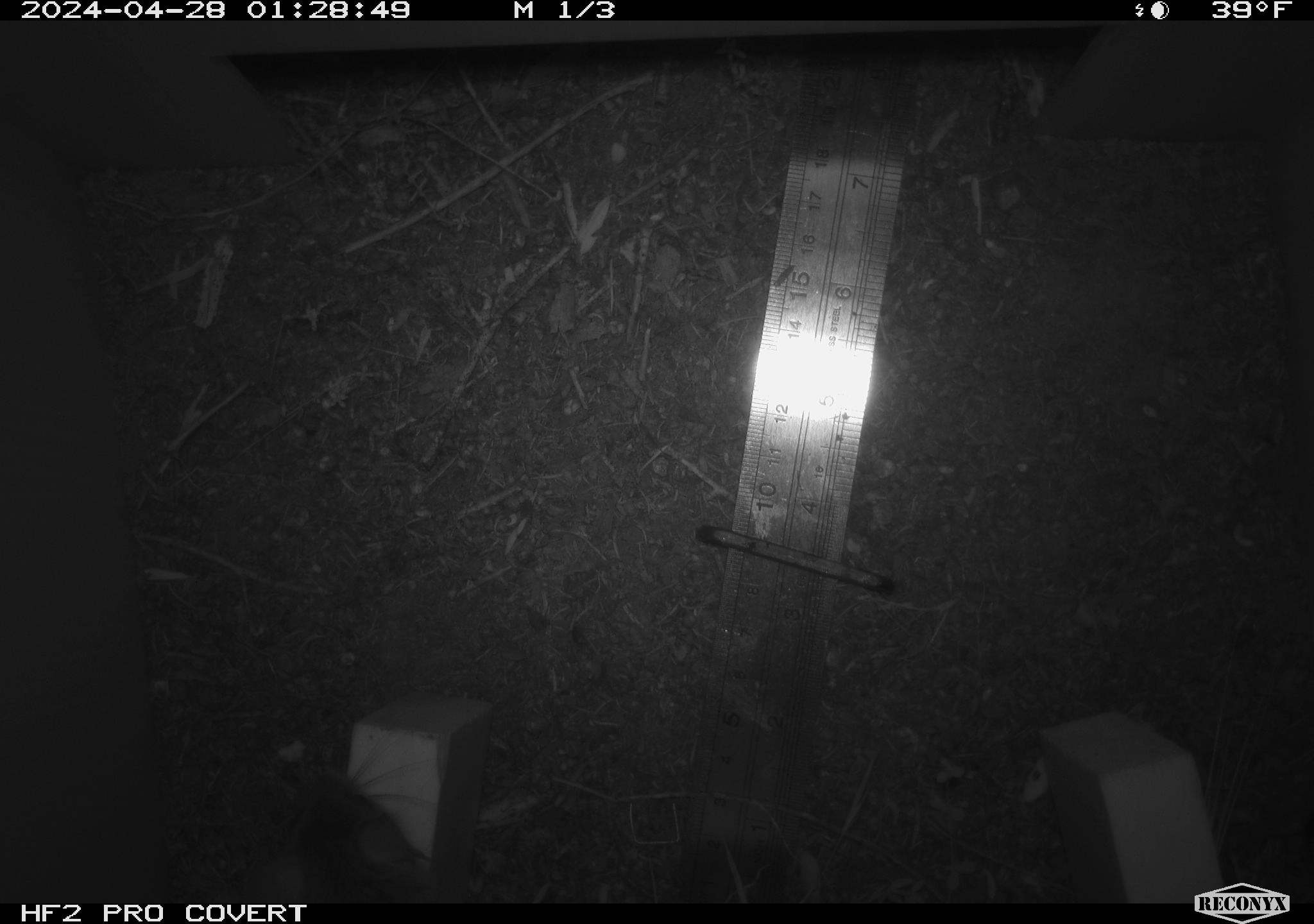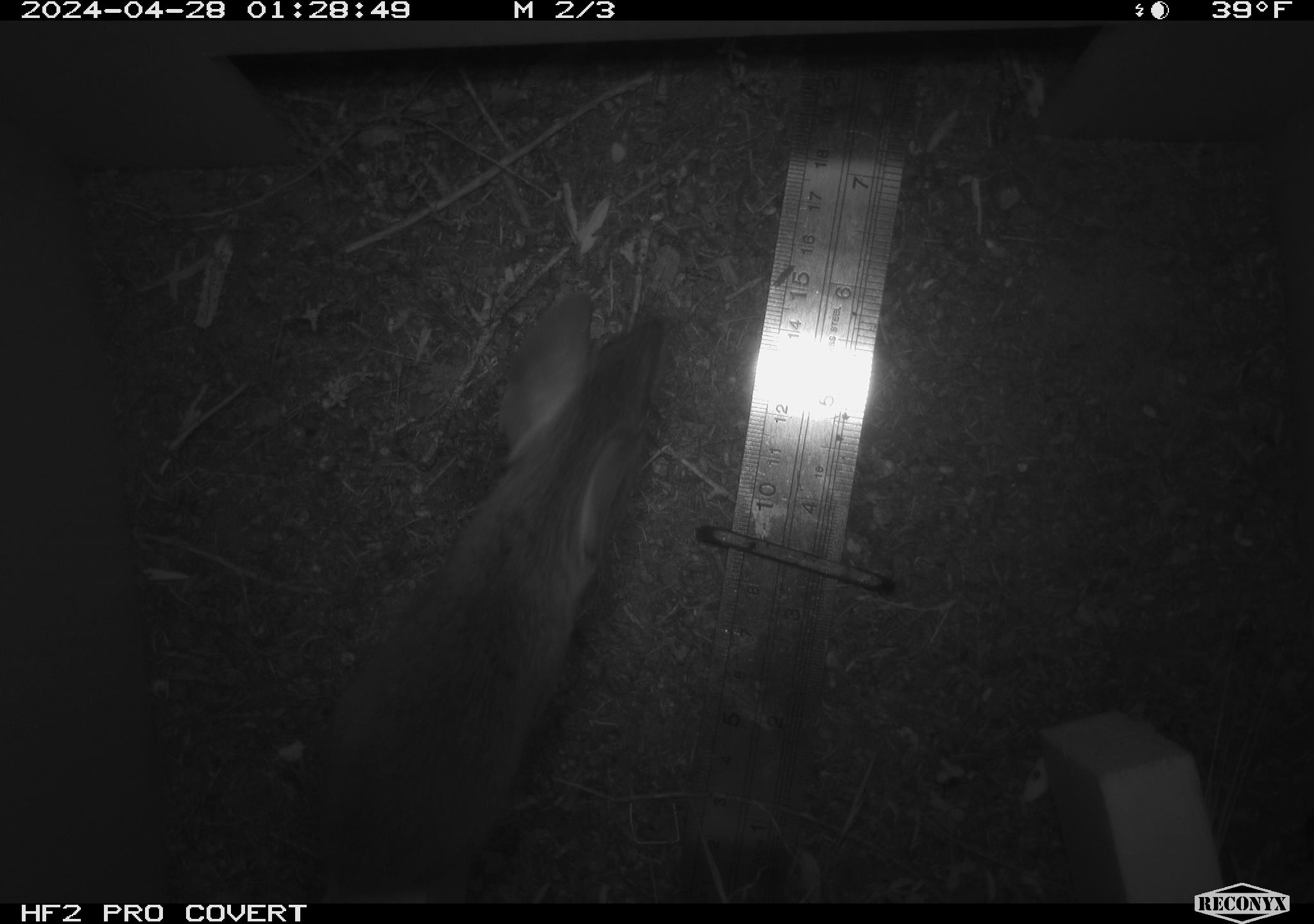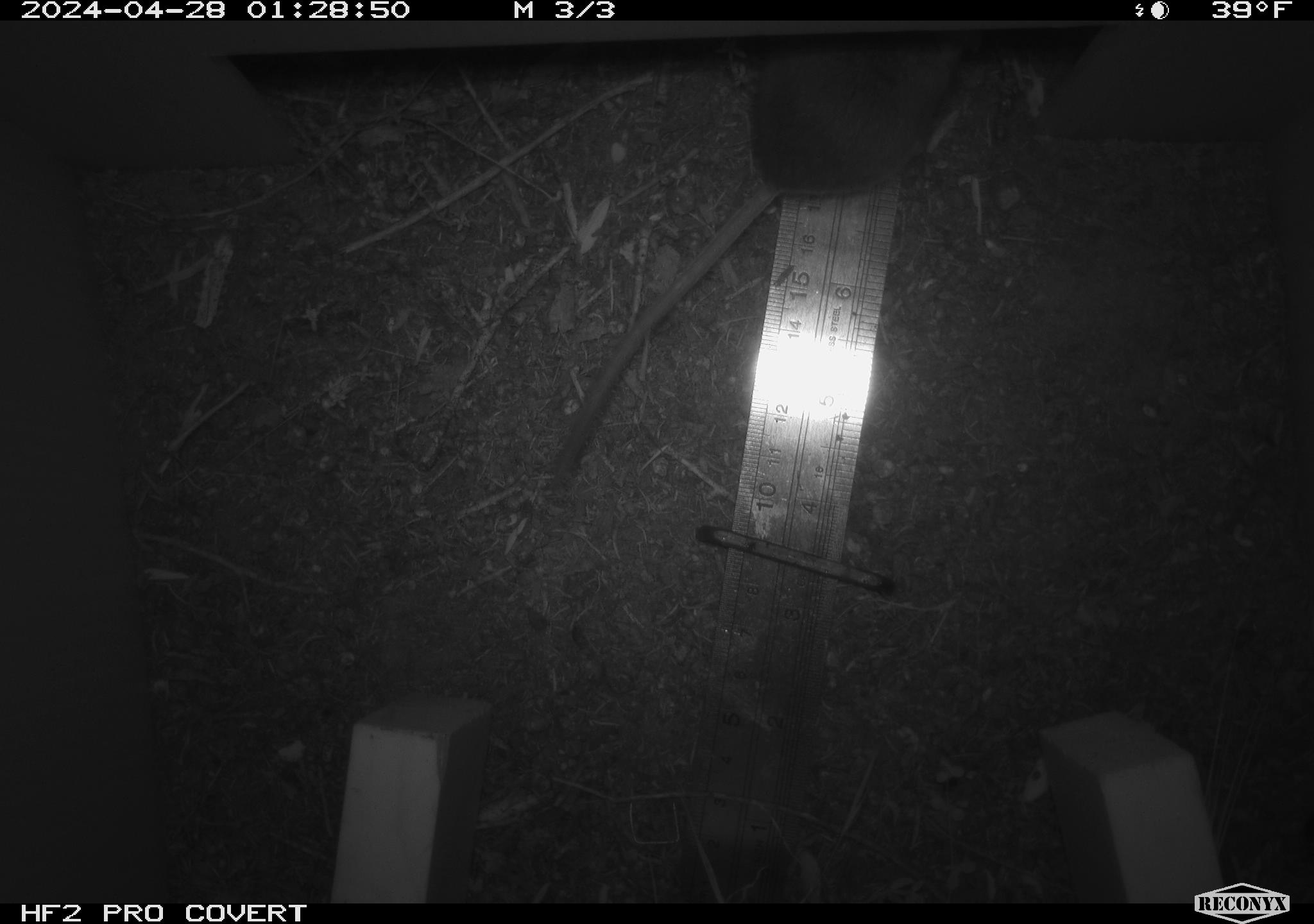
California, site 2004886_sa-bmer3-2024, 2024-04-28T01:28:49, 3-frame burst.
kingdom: Animalia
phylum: Chordata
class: Mammalia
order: Rodentia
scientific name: Rodentia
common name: mouse species